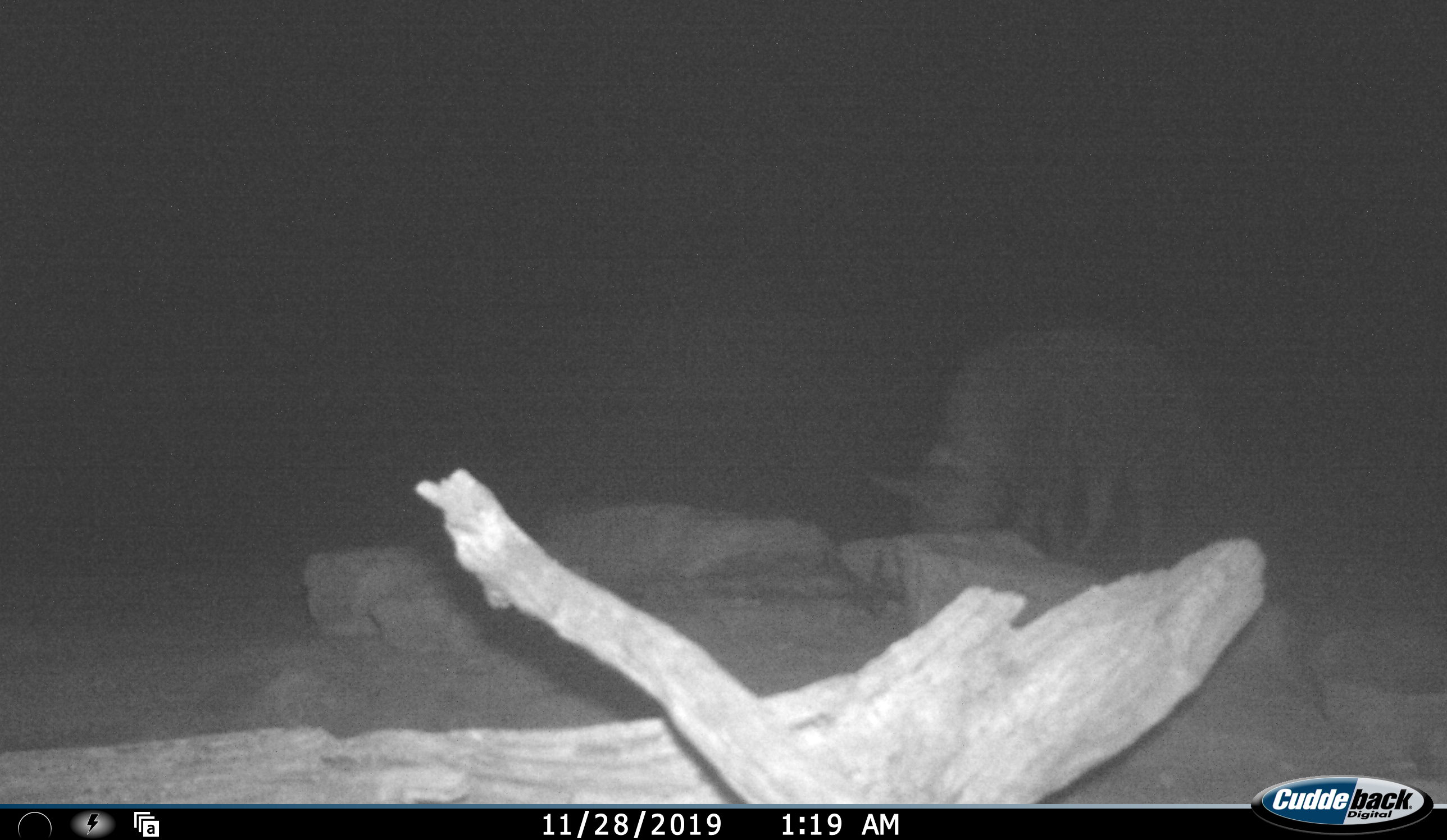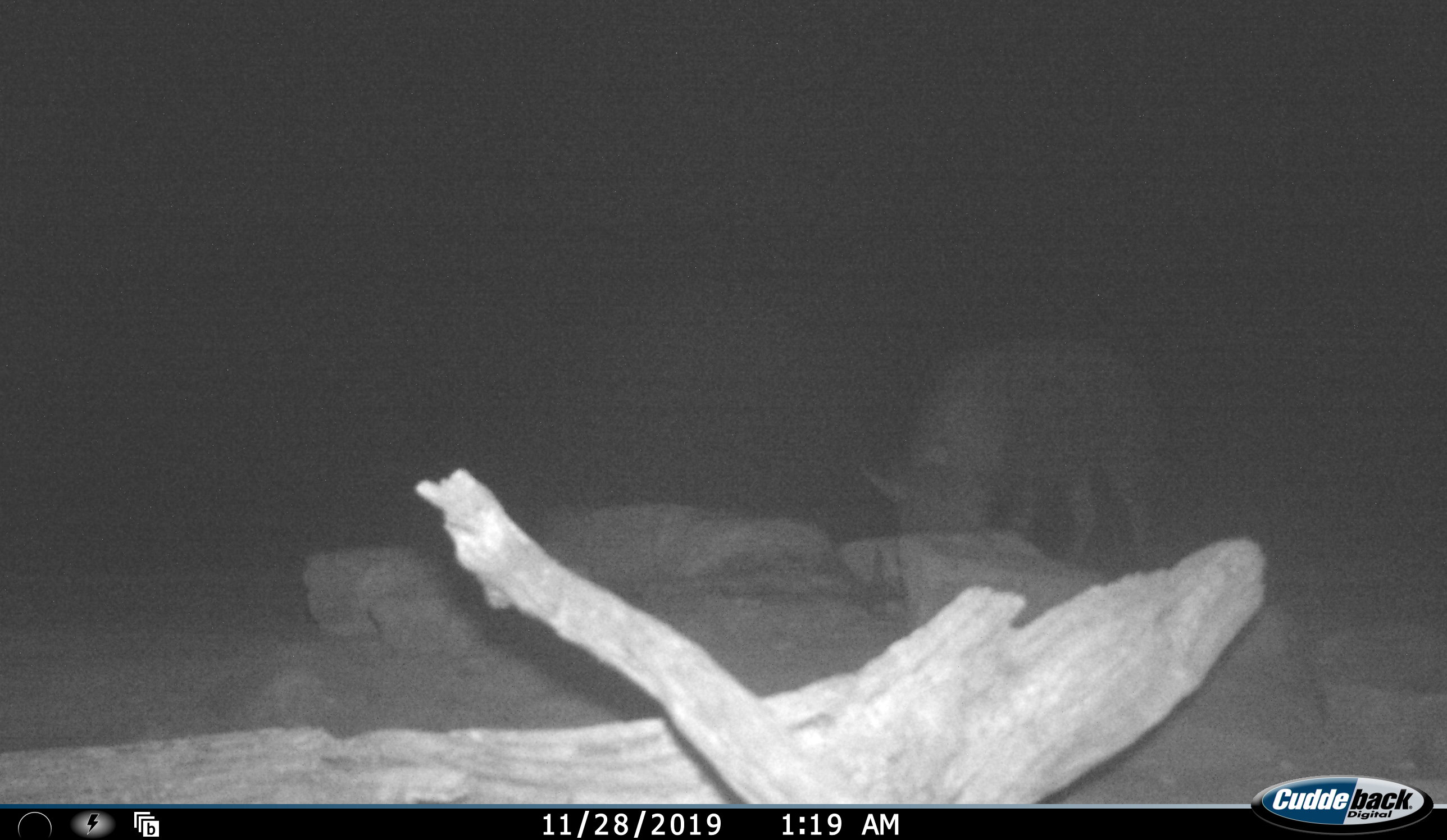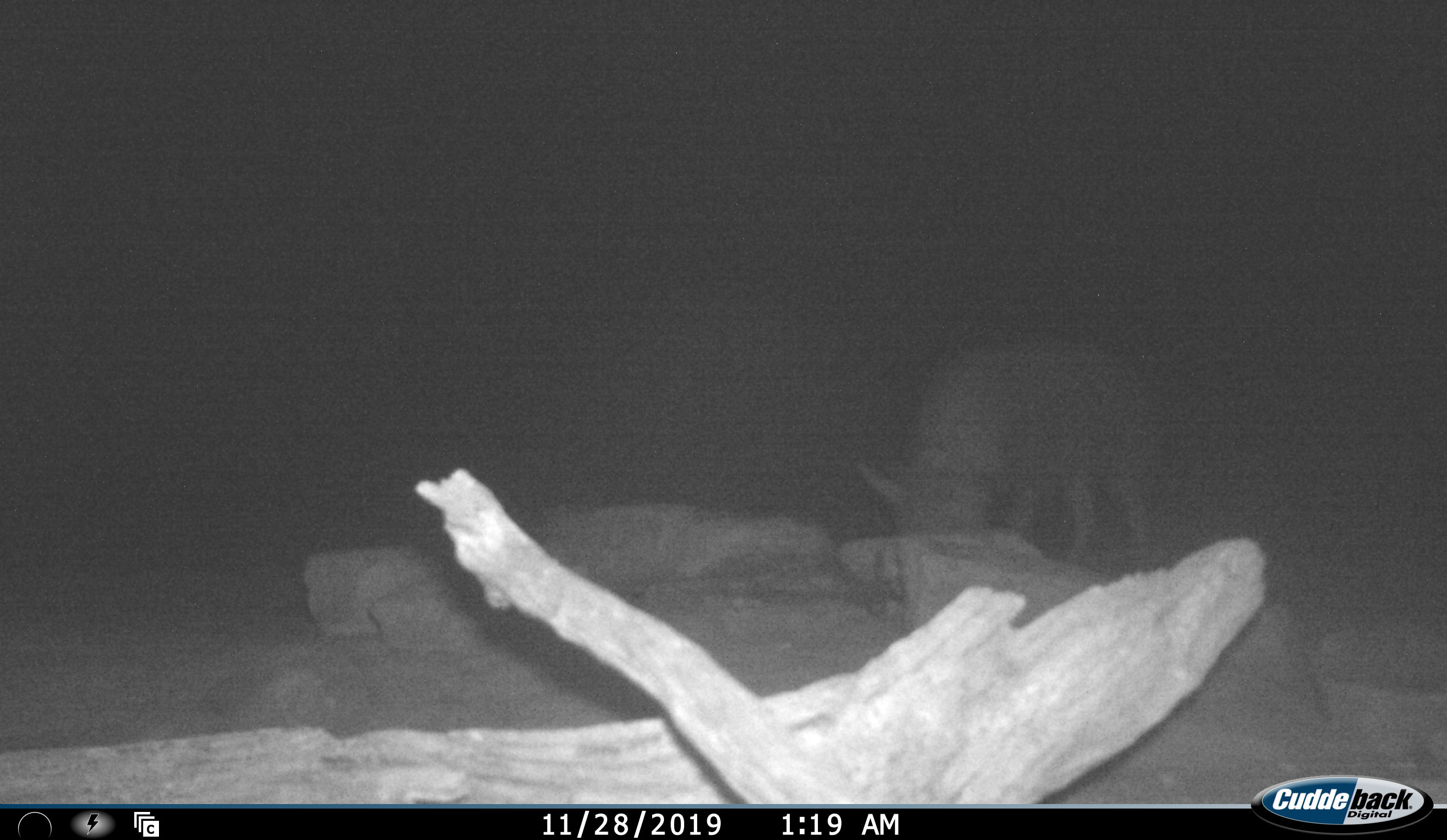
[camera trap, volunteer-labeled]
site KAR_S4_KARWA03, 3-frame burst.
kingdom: Animalia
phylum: Chordata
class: Mammalia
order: Carnivora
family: Hyaenidae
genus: Parahyaena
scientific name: Parahyaena brunnea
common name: brown hyena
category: hyenabrown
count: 1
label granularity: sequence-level